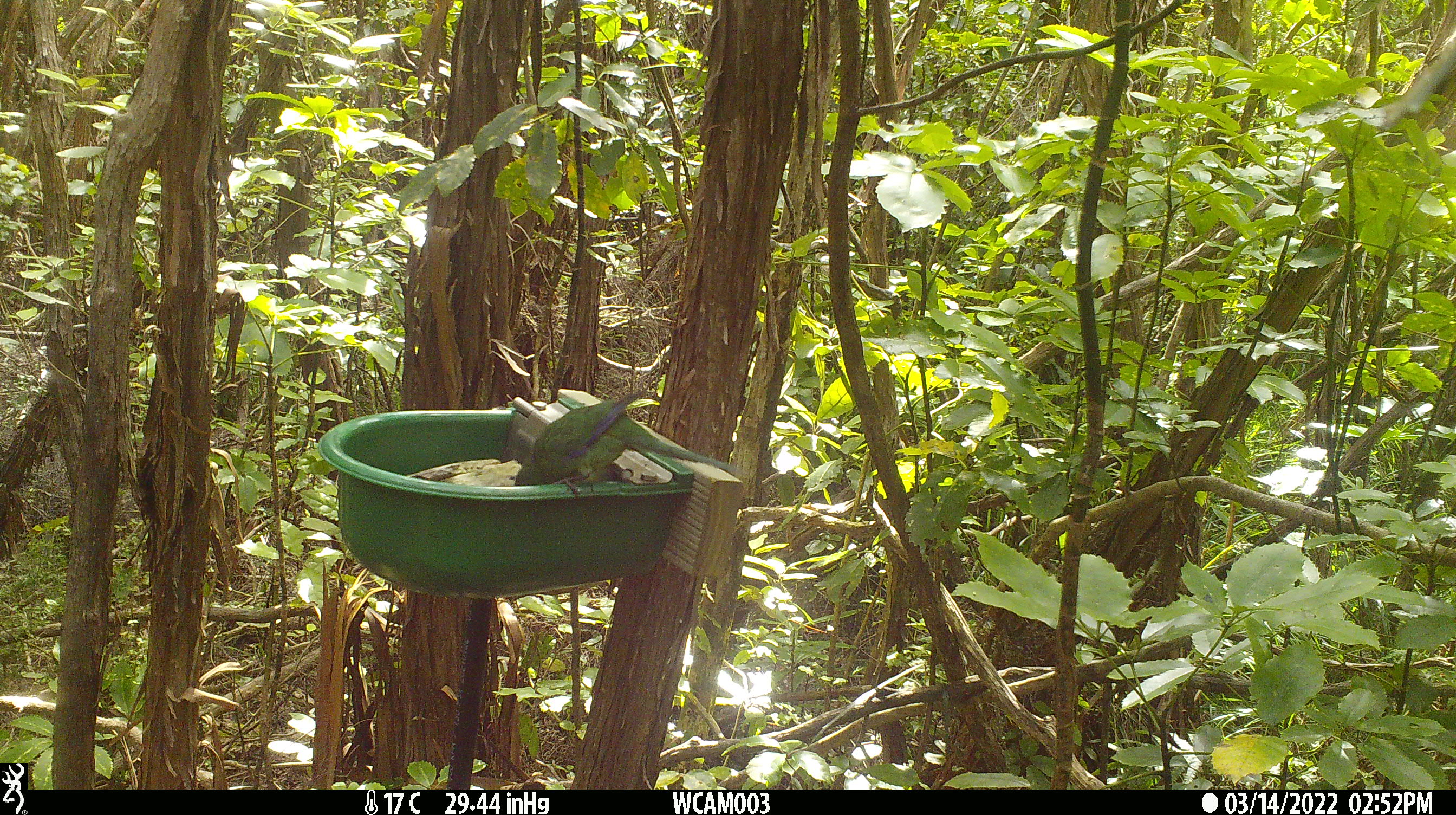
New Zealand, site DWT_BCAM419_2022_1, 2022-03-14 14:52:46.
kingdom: Animalia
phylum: Chordata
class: Aves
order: Psittaciformes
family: Psittaculidae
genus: Cyanoramphus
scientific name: Cyanoramphus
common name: parakeet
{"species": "parakeet (Cyanoramphus)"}